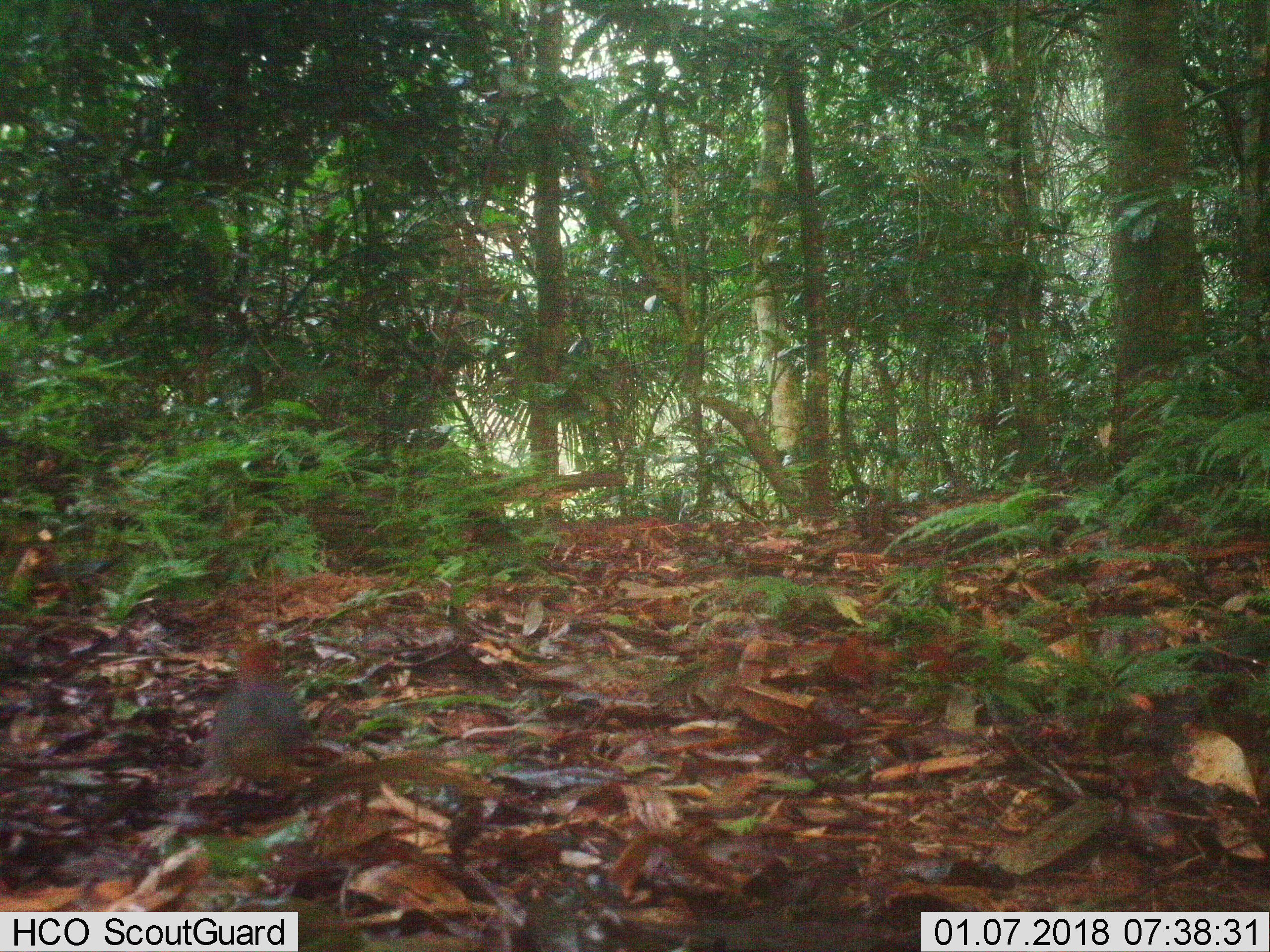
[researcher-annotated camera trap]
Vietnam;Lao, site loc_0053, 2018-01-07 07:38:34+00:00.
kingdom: Animalia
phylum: Chordata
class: Aves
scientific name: Aves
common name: bird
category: unidentified bird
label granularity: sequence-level